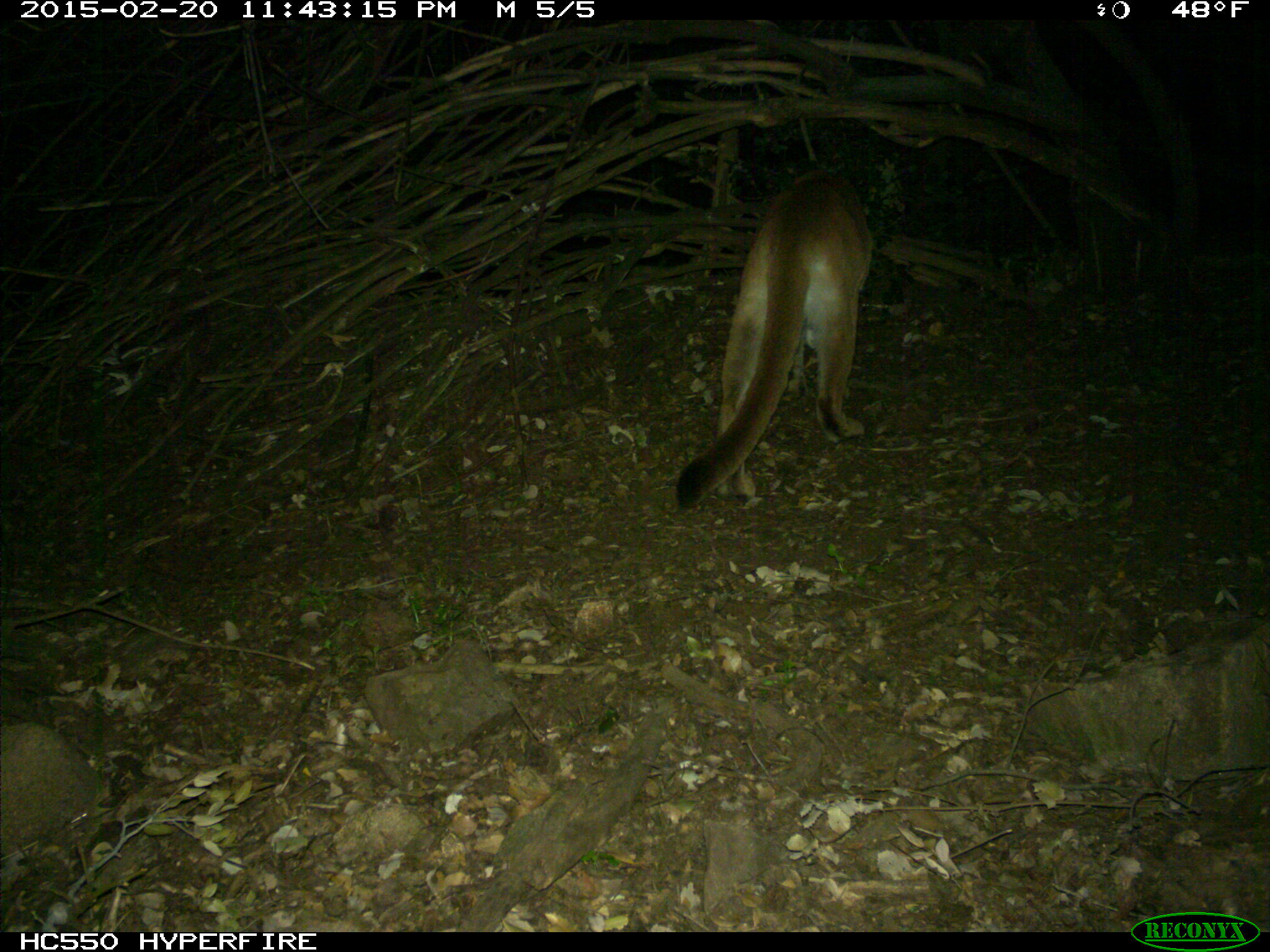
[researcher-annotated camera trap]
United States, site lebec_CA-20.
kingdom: Animalia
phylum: Chordata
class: Mammalia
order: Carnivora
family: Felidae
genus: Puma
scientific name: Puma concolor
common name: mountain lion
Puma concolor (mountain lion).